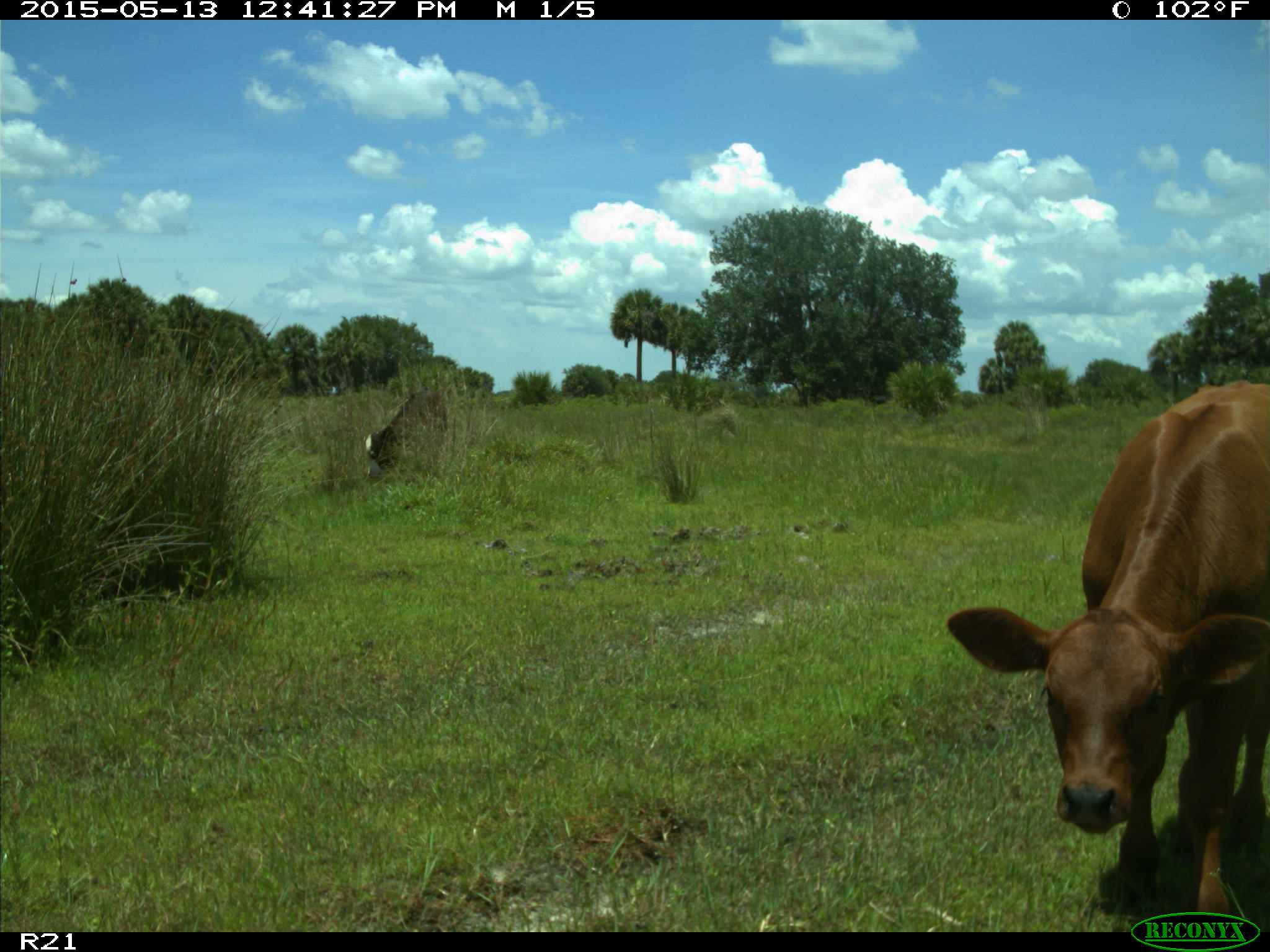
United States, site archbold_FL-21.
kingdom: Animalia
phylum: Chordata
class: Mammalia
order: Artiodactyla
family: Bovidae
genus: Bos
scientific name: Bos taurus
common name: domestic cow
Bos taurus (domestic cow).